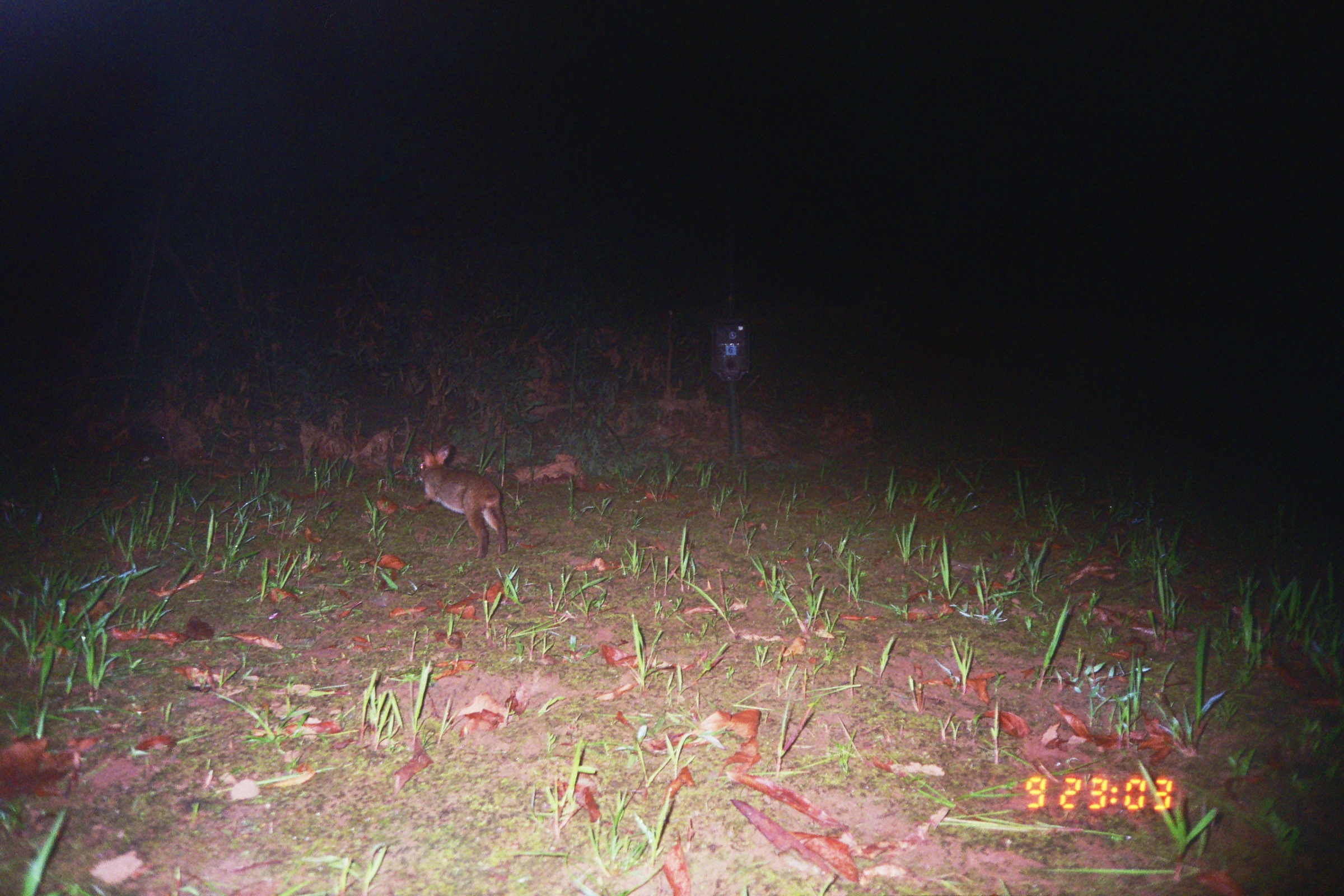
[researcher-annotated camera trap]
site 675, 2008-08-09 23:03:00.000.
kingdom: Animalia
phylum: Chordata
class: Mammalia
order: Lagomorpha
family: Leporidae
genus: Sylvilagus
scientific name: Sylvilagus brasiliensis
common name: tapeti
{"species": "Sylvilagus brasiliensis (tapeti)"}